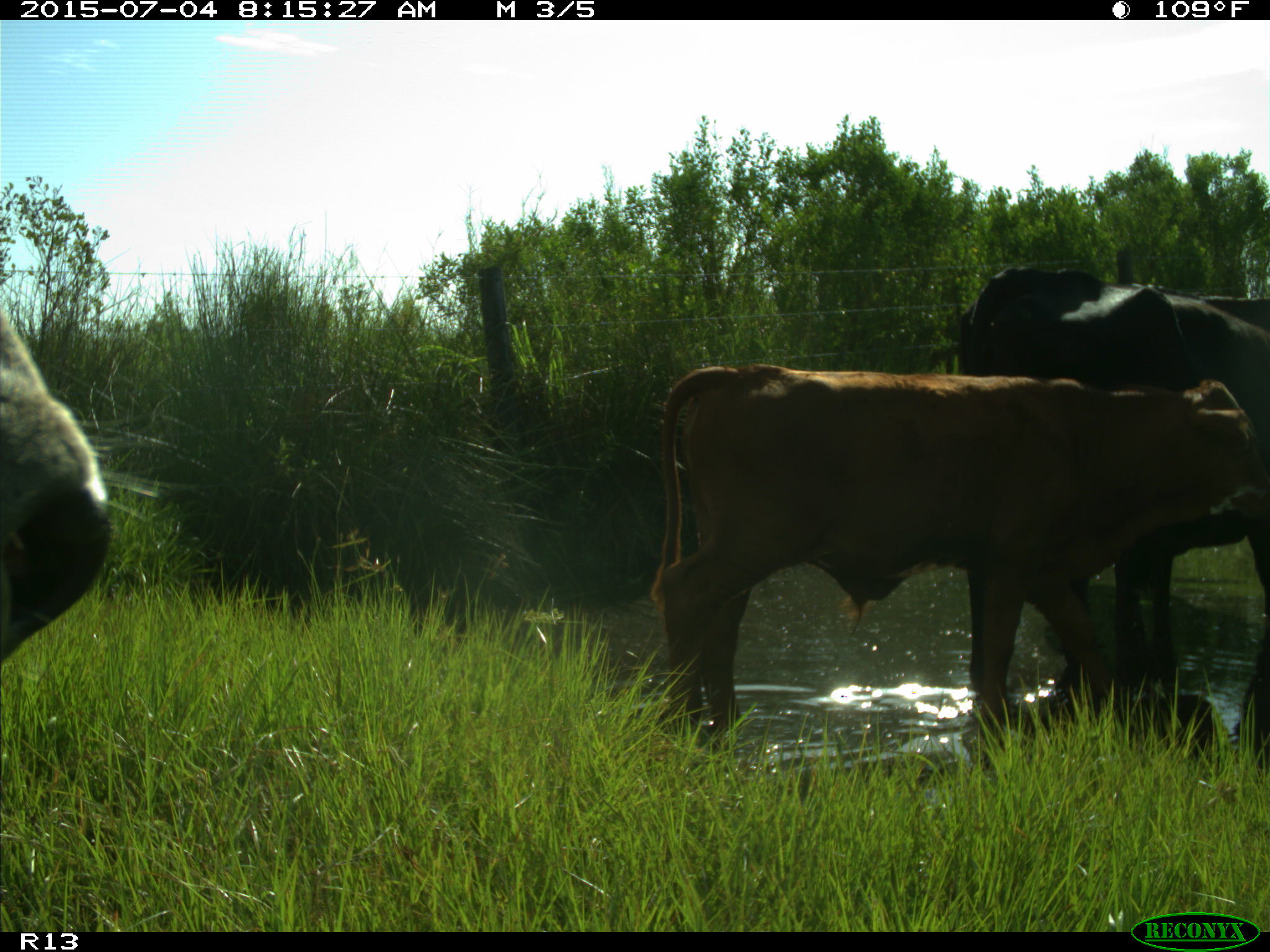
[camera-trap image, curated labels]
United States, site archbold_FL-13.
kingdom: Animalia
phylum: Chordata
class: Mammalia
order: Artiodactyla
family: Bovidae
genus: Bos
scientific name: Bos taurus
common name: domestic cow